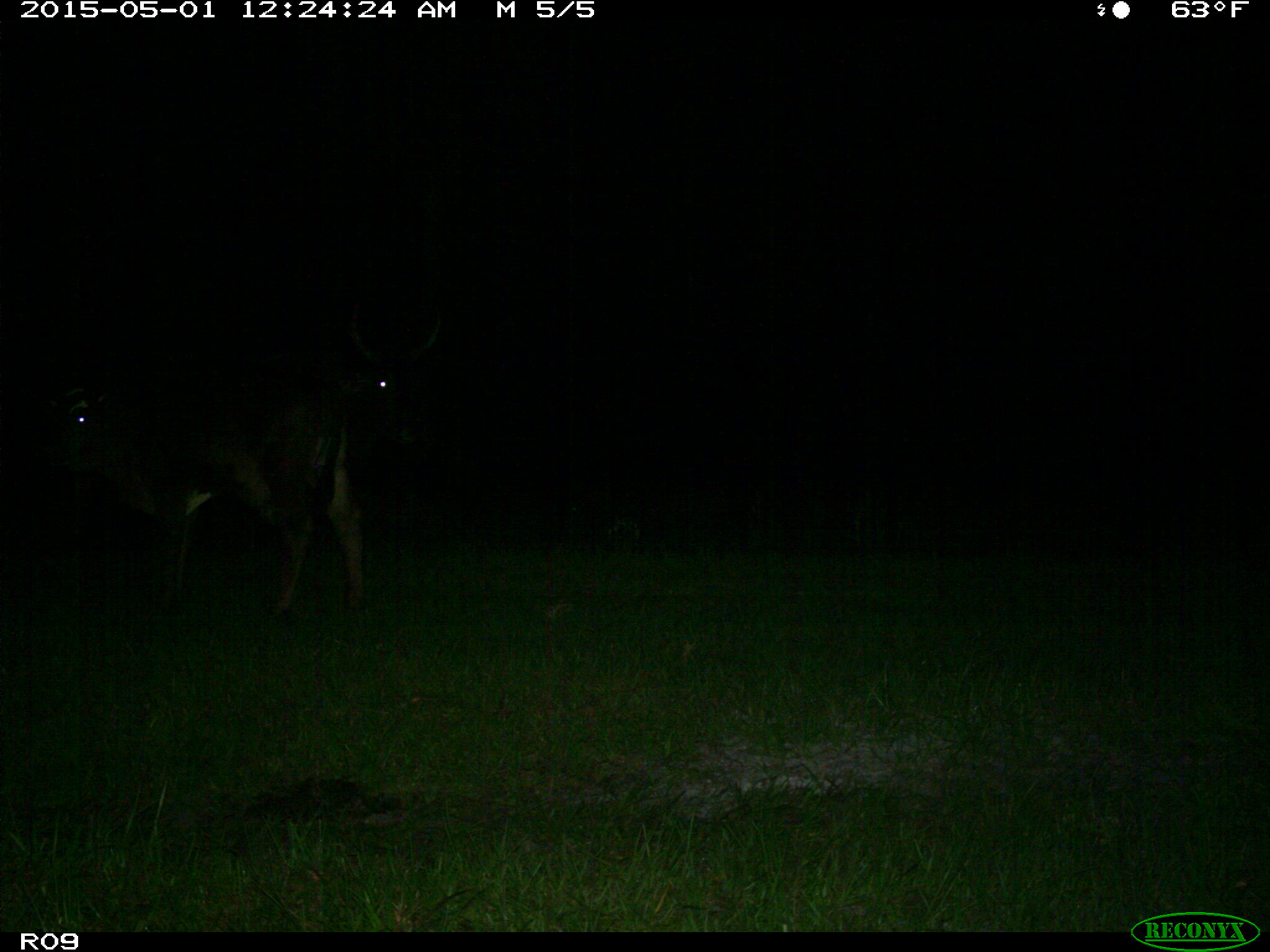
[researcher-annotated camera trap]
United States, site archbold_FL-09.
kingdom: Animalia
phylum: Chordata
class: Mammalia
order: Artiodactyla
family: Bovidae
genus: Bos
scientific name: Bos taurus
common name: domestic cow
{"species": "Bos taurus (domestic cow)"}